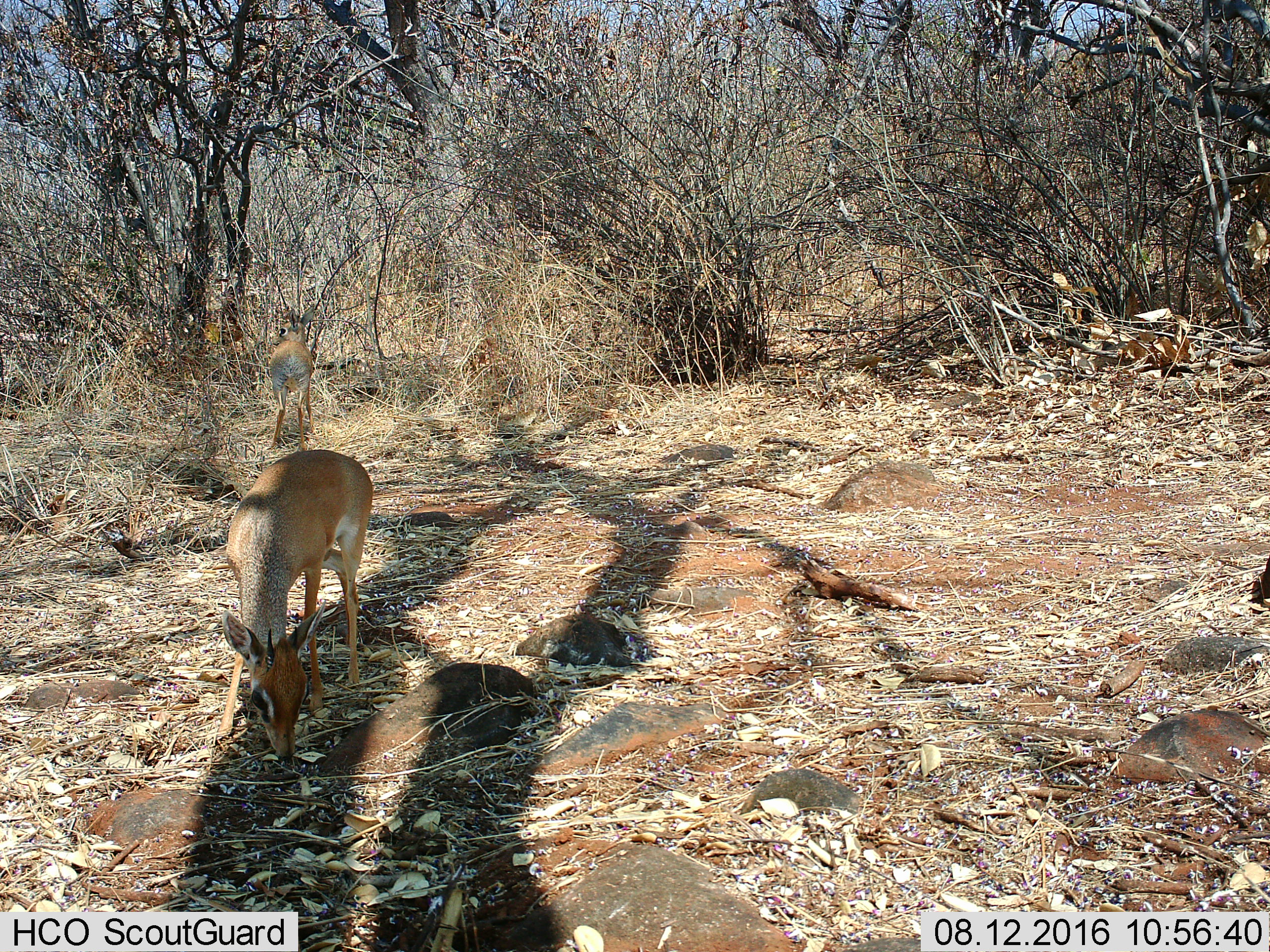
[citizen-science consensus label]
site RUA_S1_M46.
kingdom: Animalia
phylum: Chordata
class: Mammalia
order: Artiodactyla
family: Bovidae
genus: Madoqua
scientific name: Madoqua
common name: dik-dik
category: dikdik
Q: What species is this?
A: Dikdik (dik-dik) (Madoqua).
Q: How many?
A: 1.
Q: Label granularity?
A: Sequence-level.